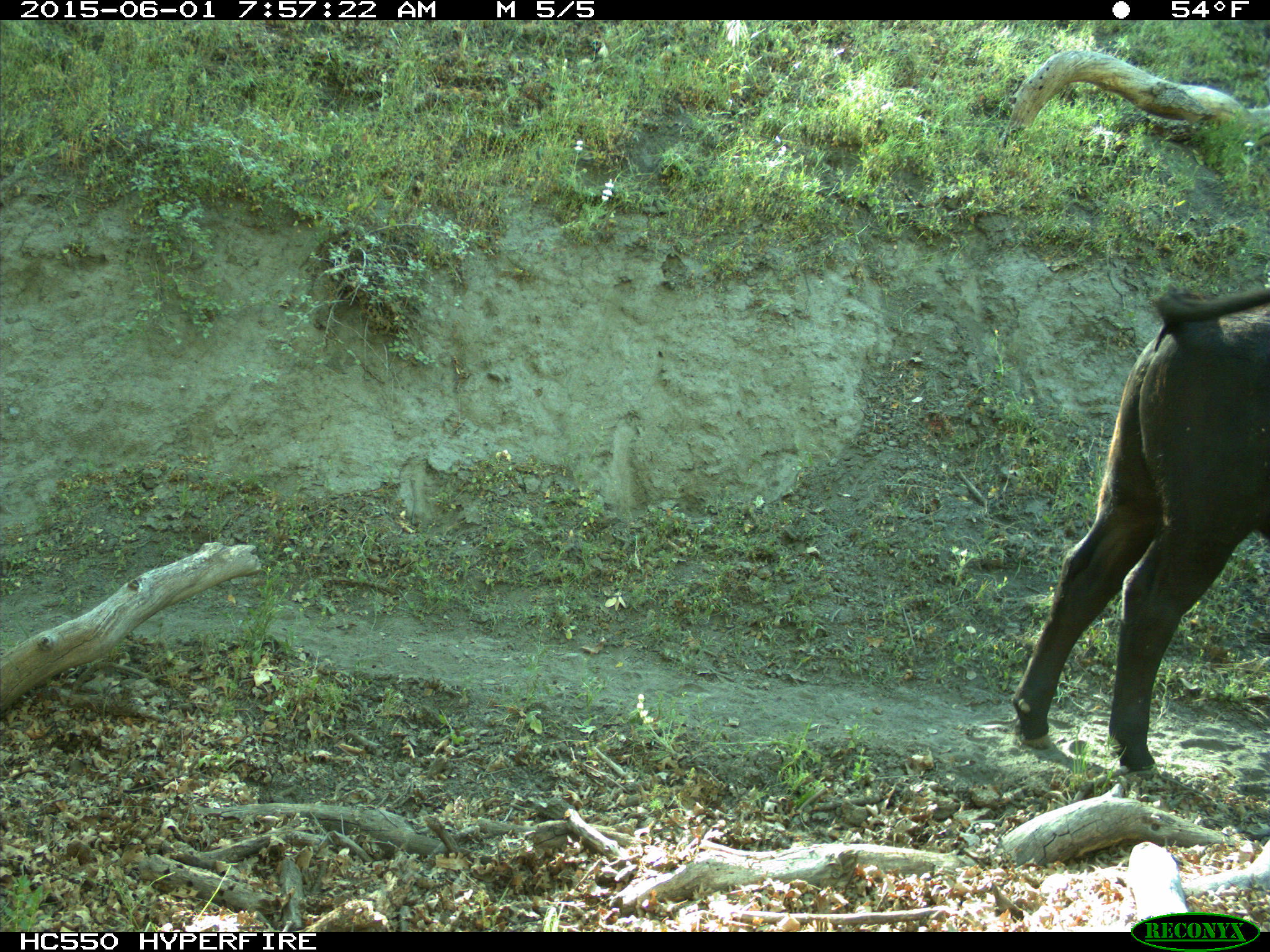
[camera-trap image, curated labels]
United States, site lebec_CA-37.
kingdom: Animalia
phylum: Chordata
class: Mammalia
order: Artiodactyla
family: Bovidae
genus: Bos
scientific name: Bos taurus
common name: domestic cow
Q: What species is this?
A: Bos taurus (domestic cow).